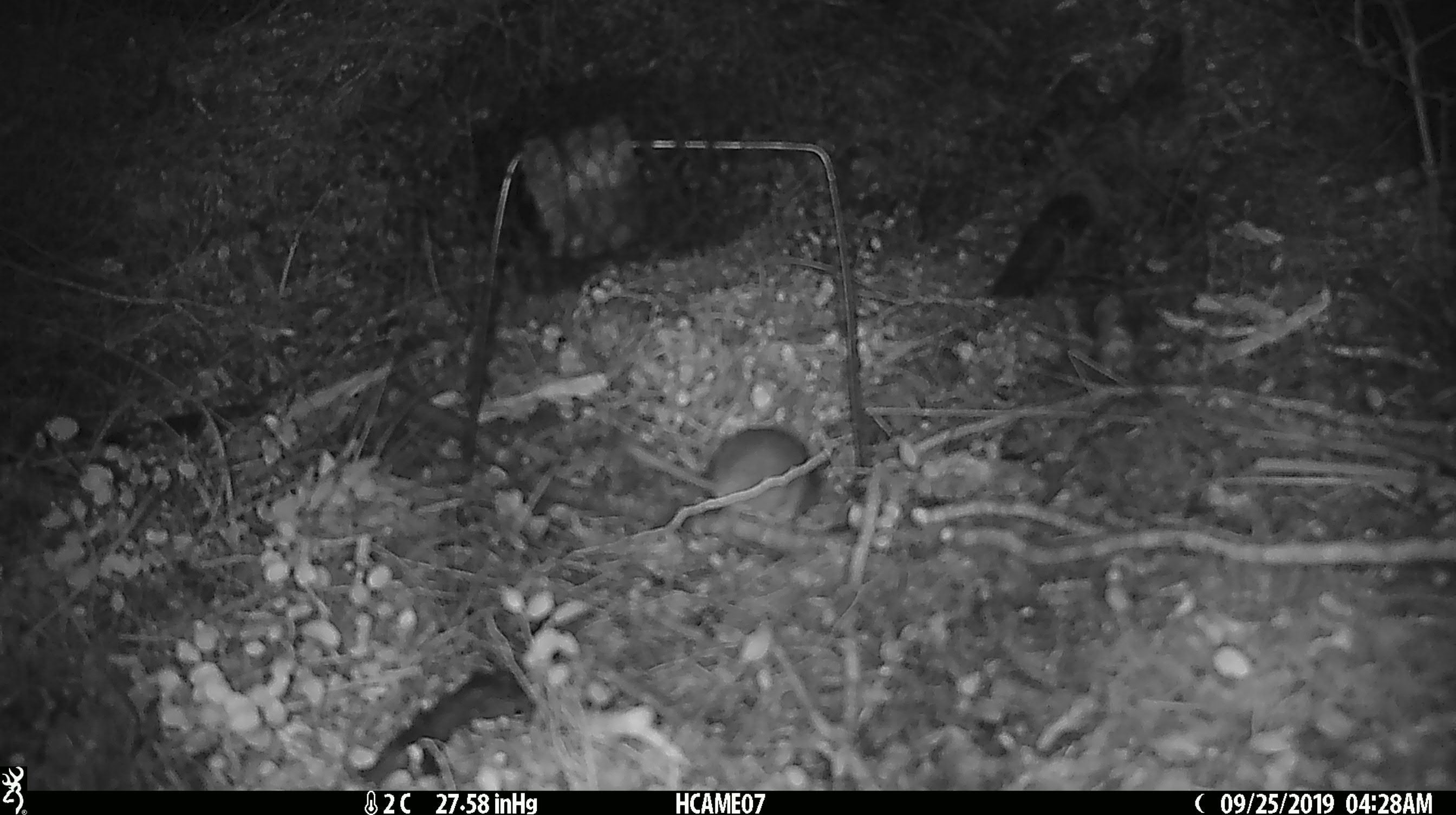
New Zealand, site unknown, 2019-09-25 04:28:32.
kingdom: Animalia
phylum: Chordata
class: Mammalia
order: Rodentia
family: Muridae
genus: Mus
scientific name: Mus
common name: mouse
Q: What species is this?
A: Mouse (Mus).